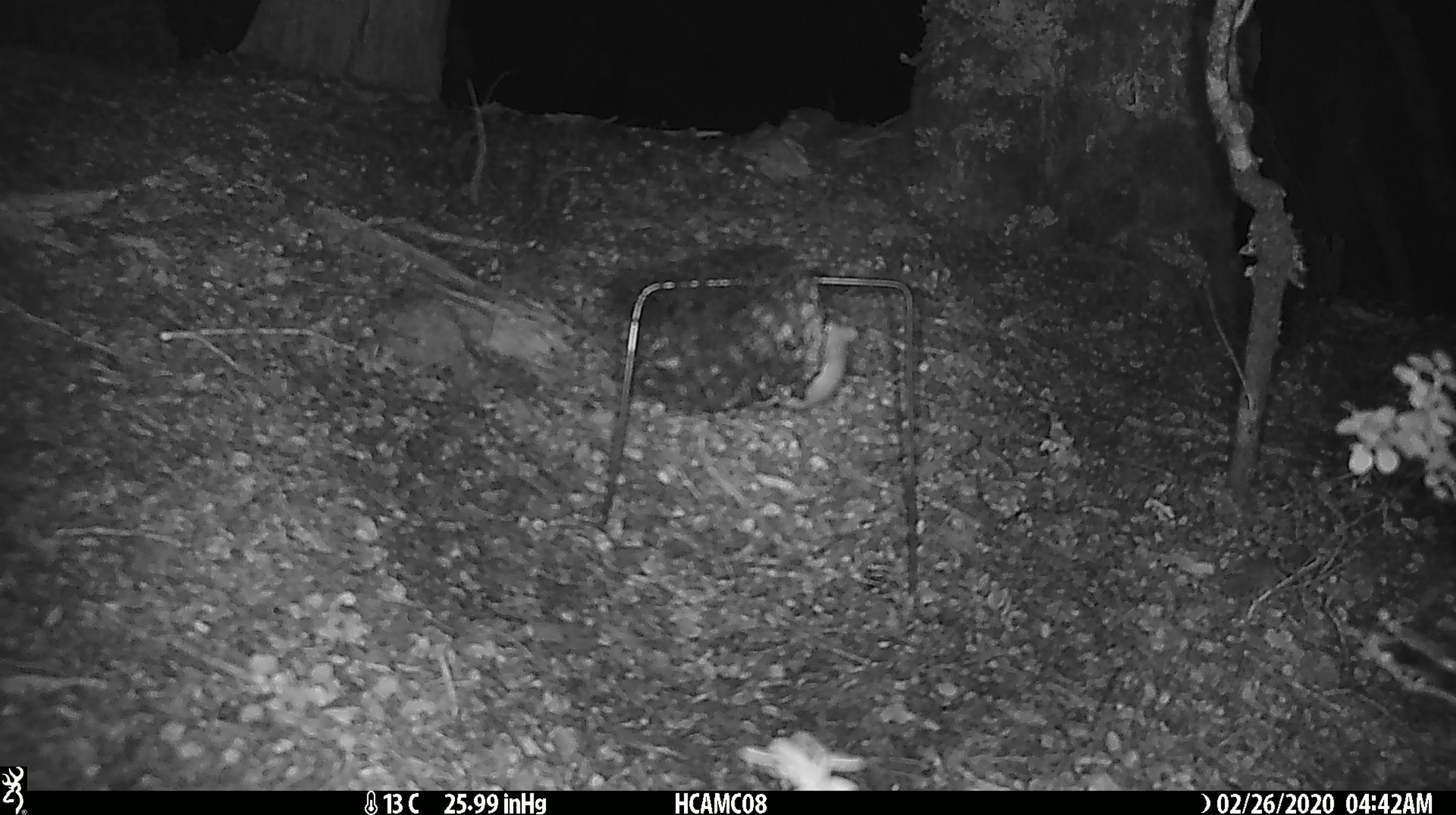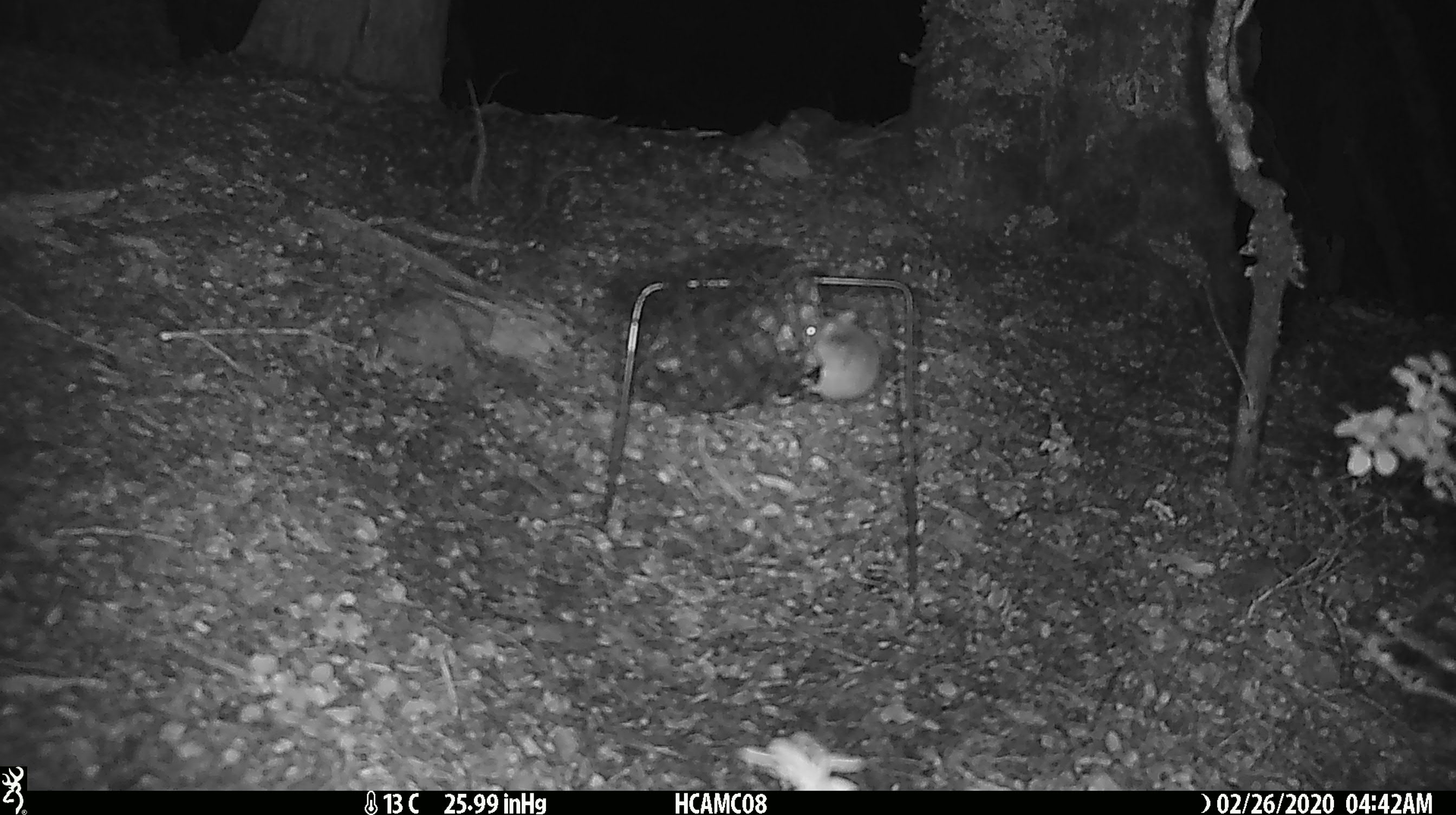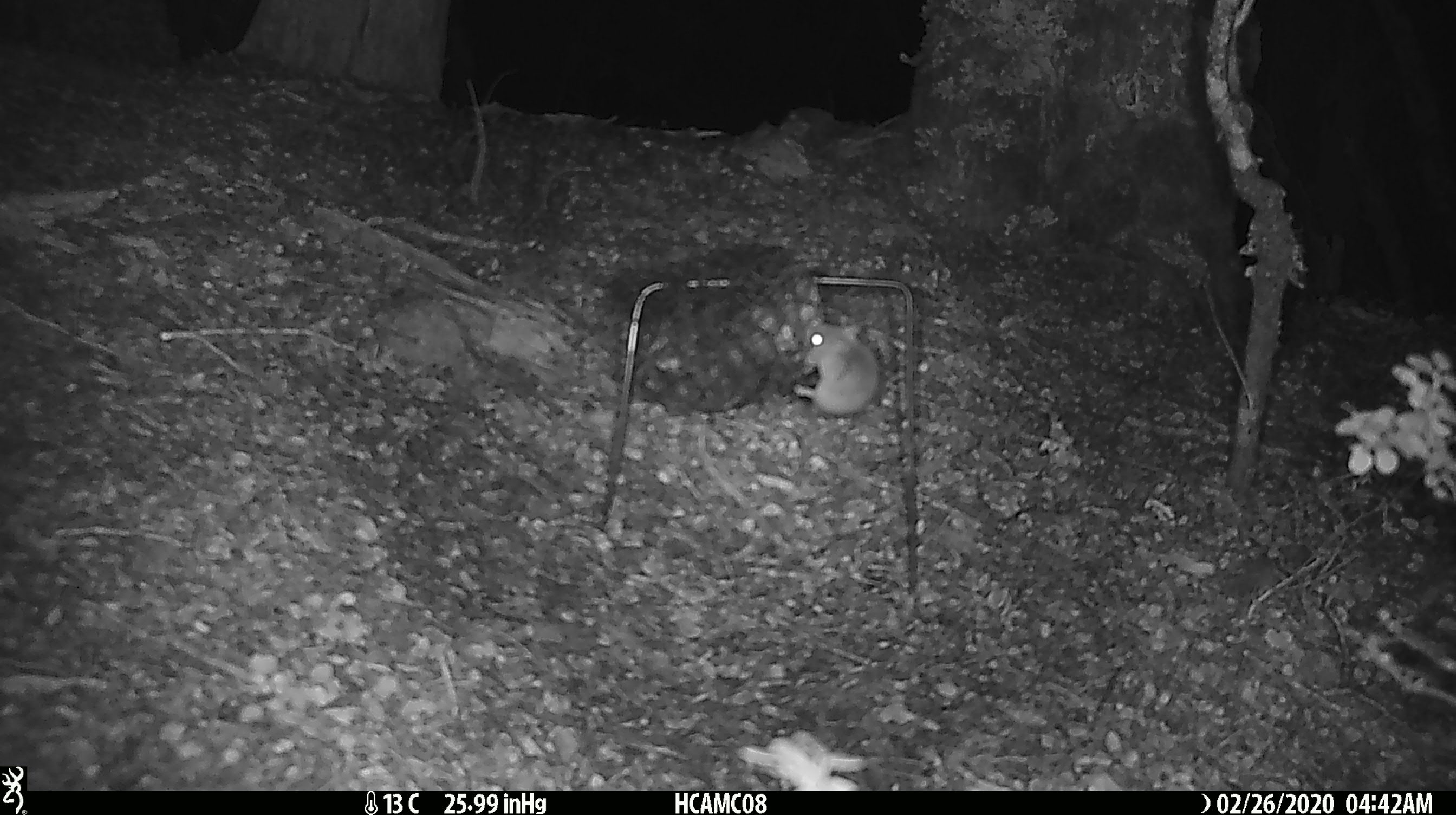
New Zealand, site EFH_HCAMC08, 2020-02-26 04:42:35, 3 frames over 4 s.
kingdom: Animalia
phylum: Chordata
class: Mammalia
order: Rodentia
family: Muridae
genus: Mus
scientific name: Mus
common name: mouse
Mouse (Mus).